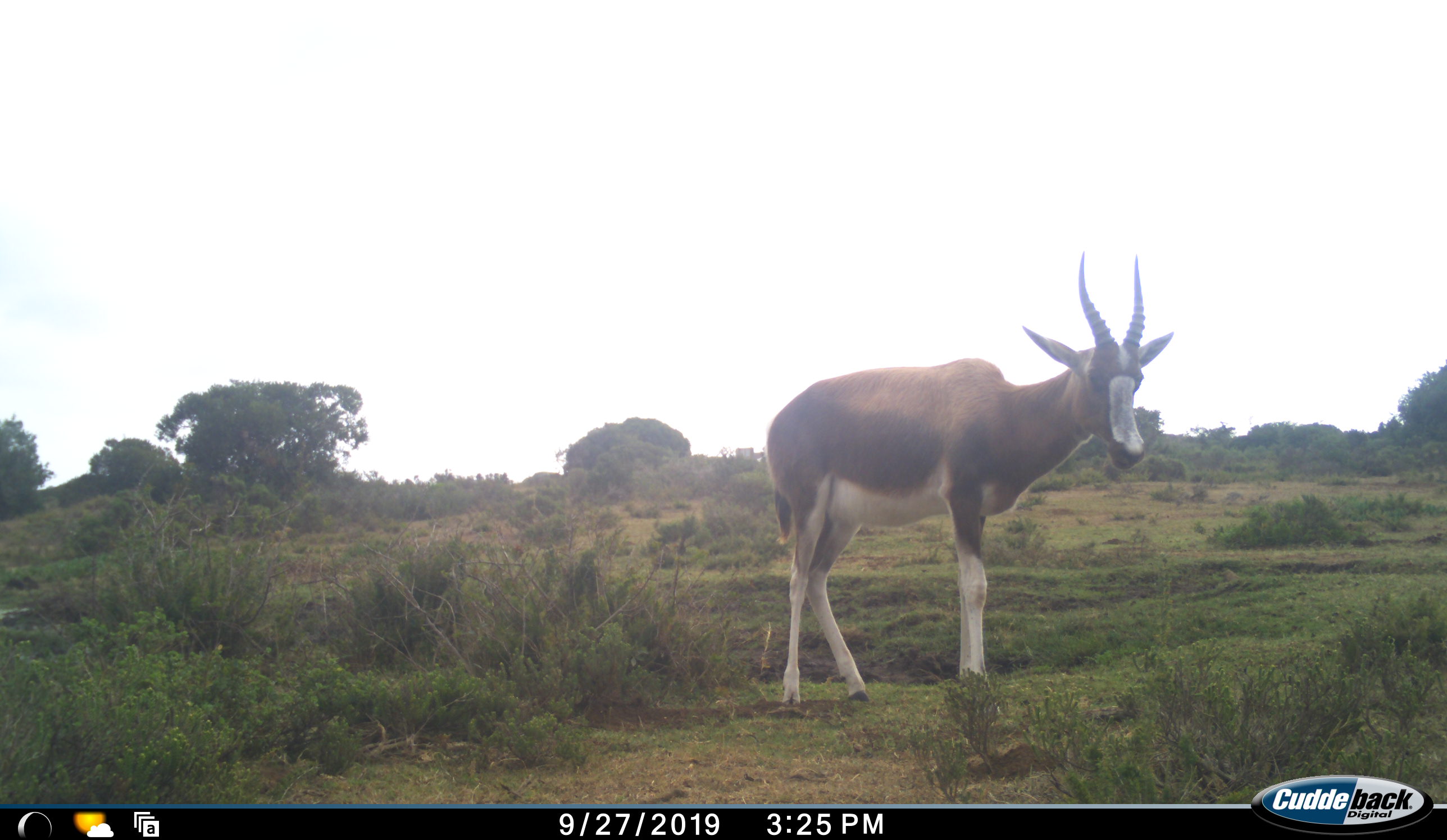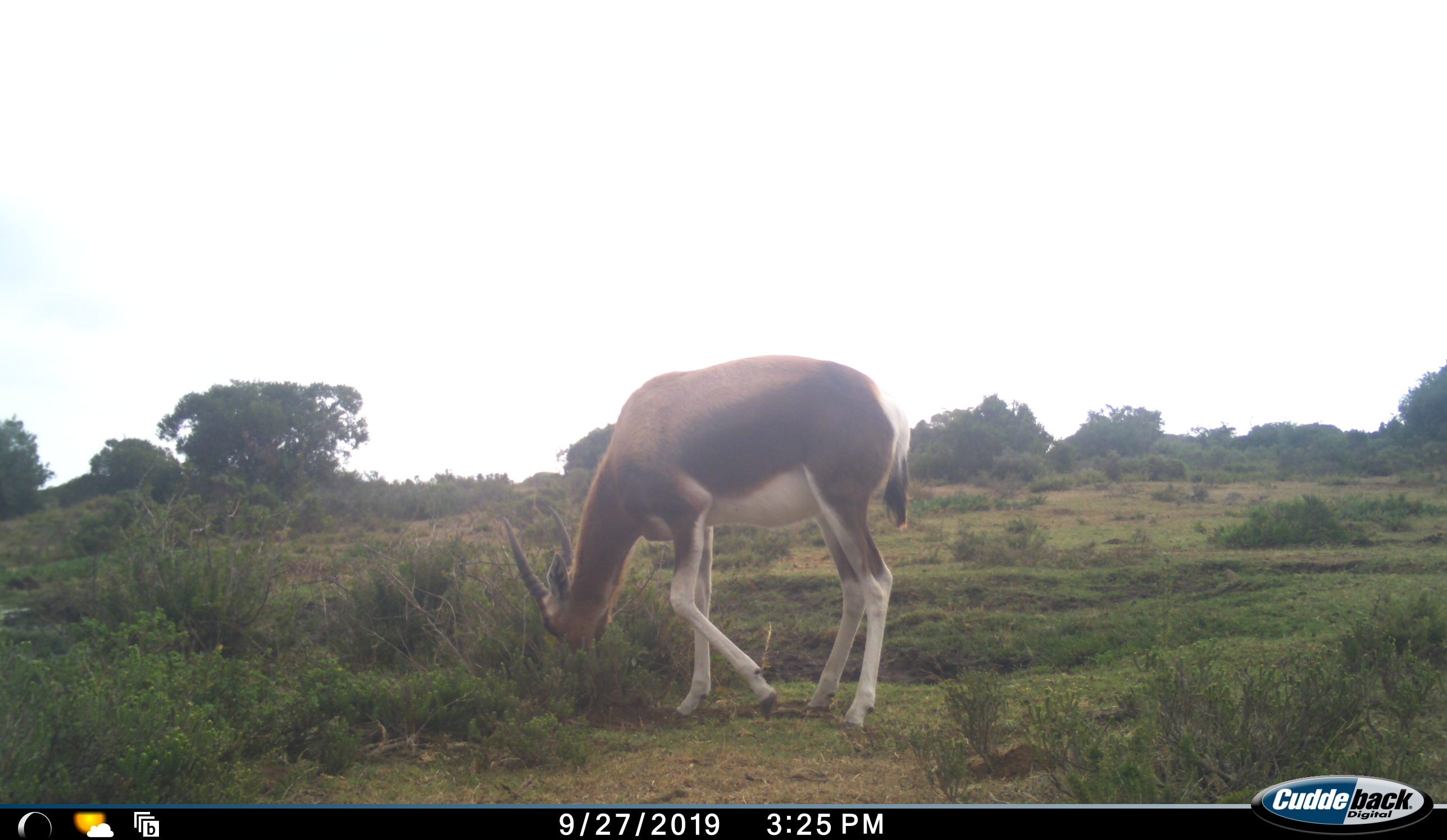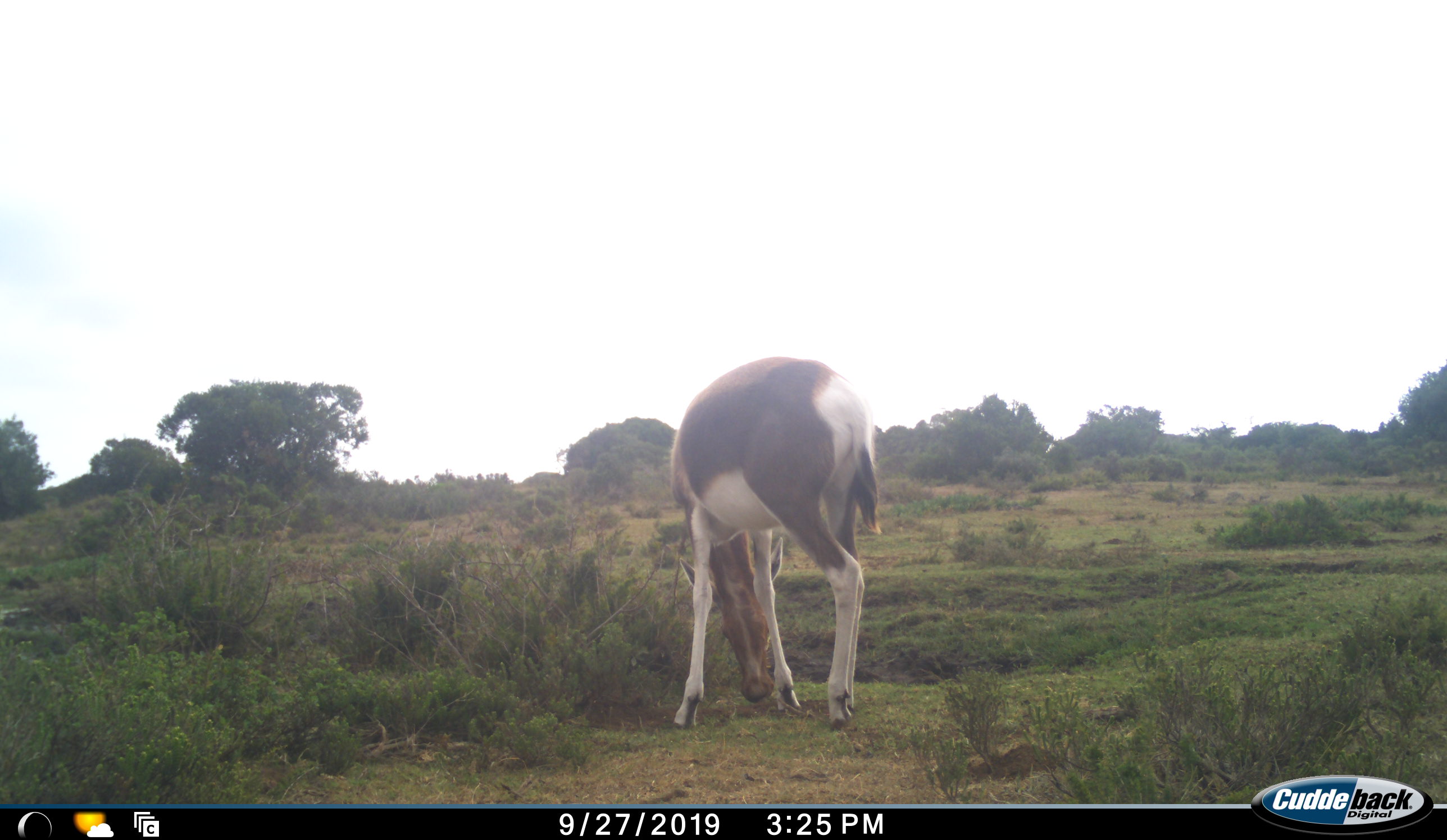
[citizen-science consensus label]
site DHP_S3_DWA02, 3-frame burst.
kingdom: Animalia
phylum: Chordata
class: Mammalia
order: Artiodactyla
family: Bovidae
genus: Damaliscus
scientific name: Damaliscus pygargus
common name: bontebok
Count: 1.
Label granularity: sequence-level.